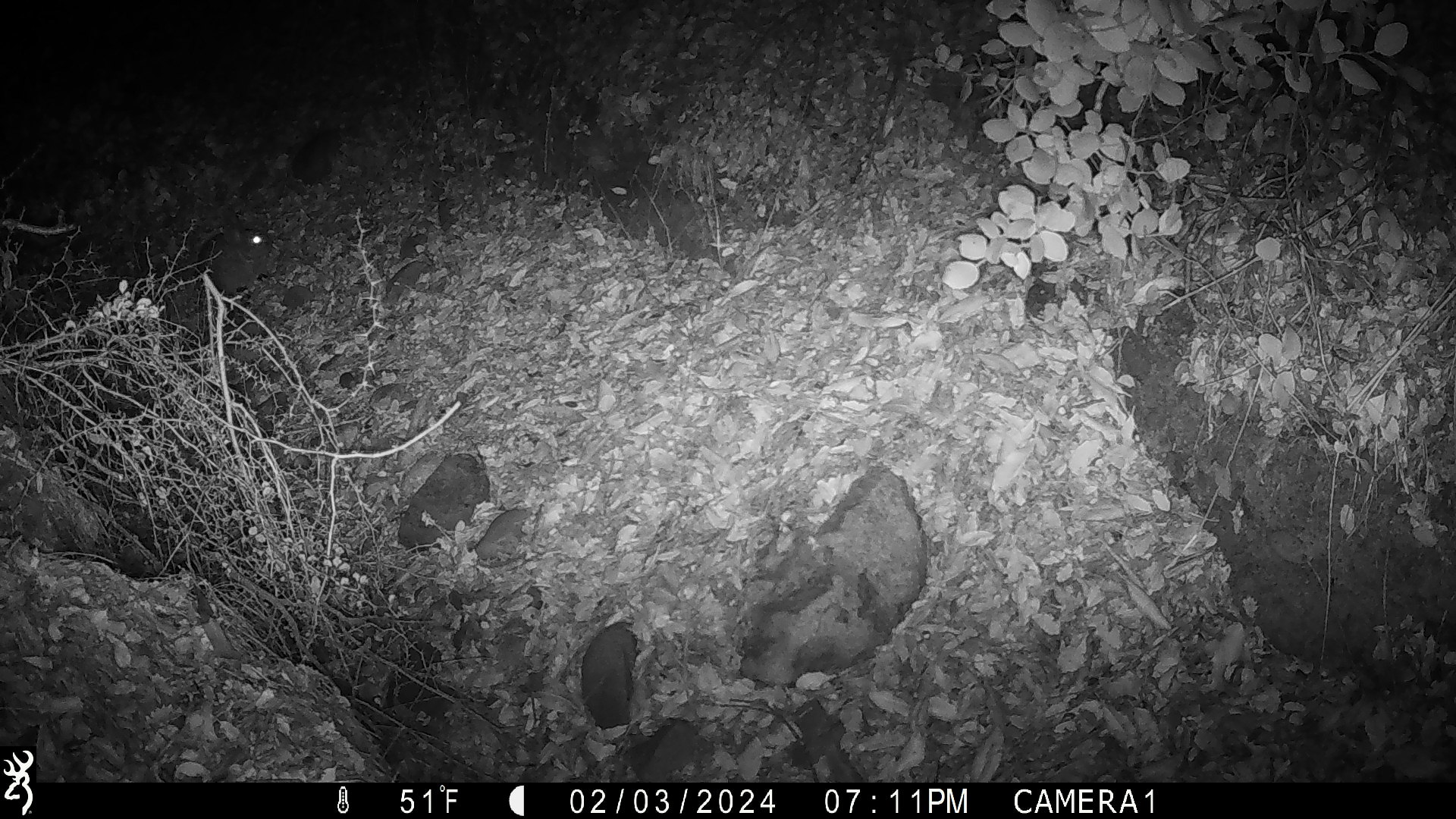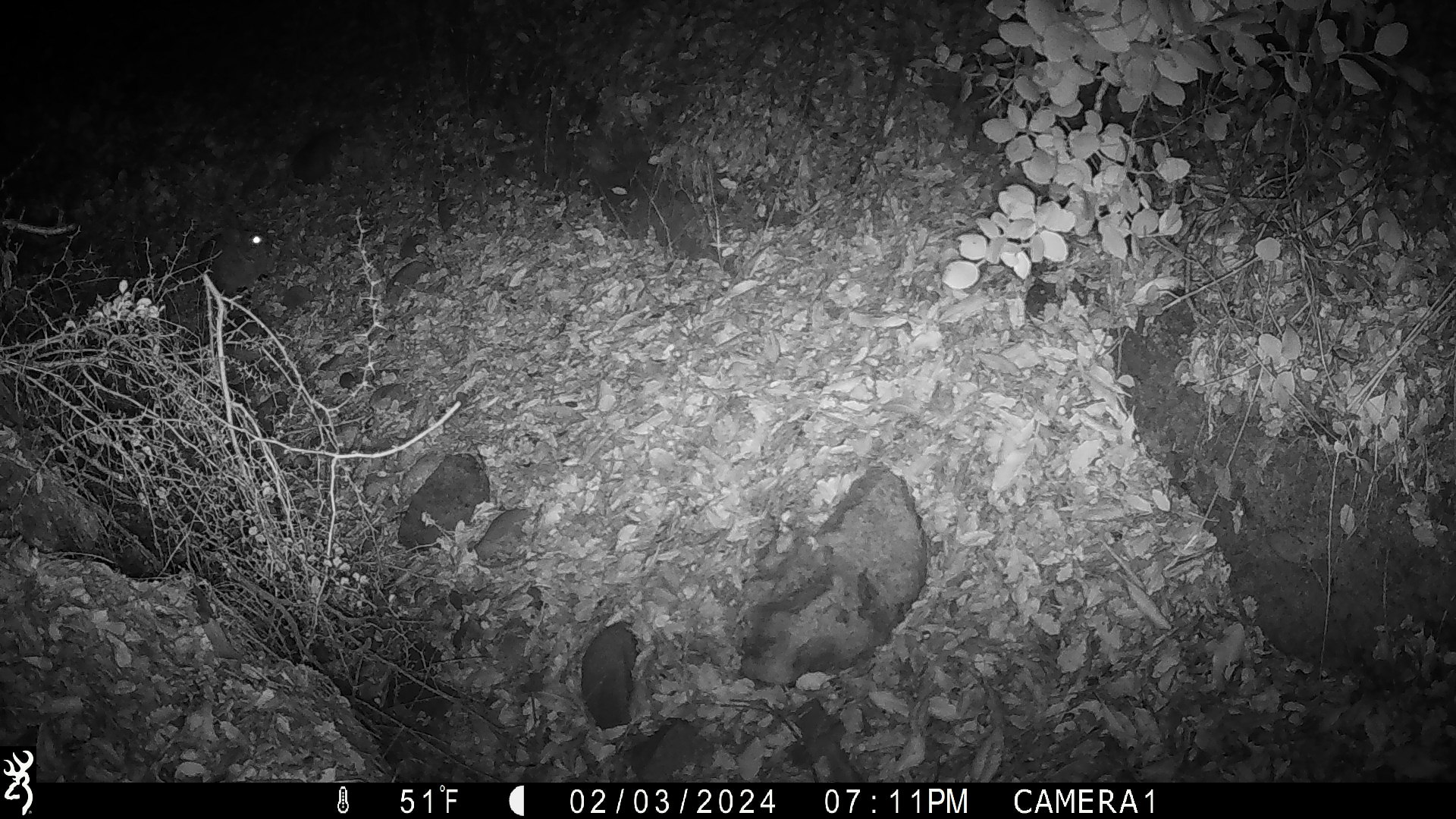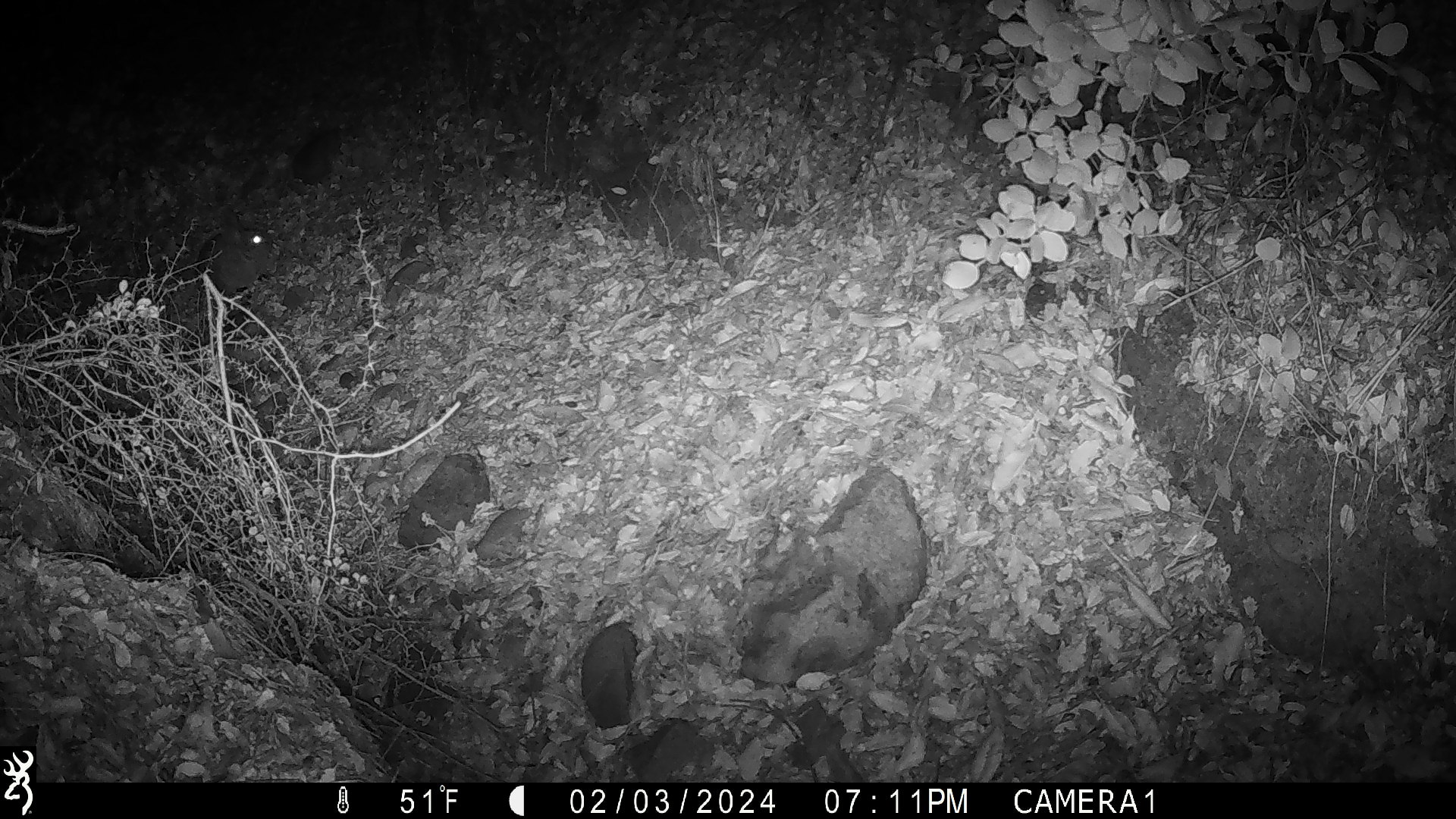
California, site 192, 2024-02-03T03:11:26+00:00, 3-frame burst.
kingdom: Animalia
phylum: Chordata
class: Mammalia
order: Rodentia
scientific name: Rodentia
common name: mouse or rat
Mouse or rat (Rodentia).